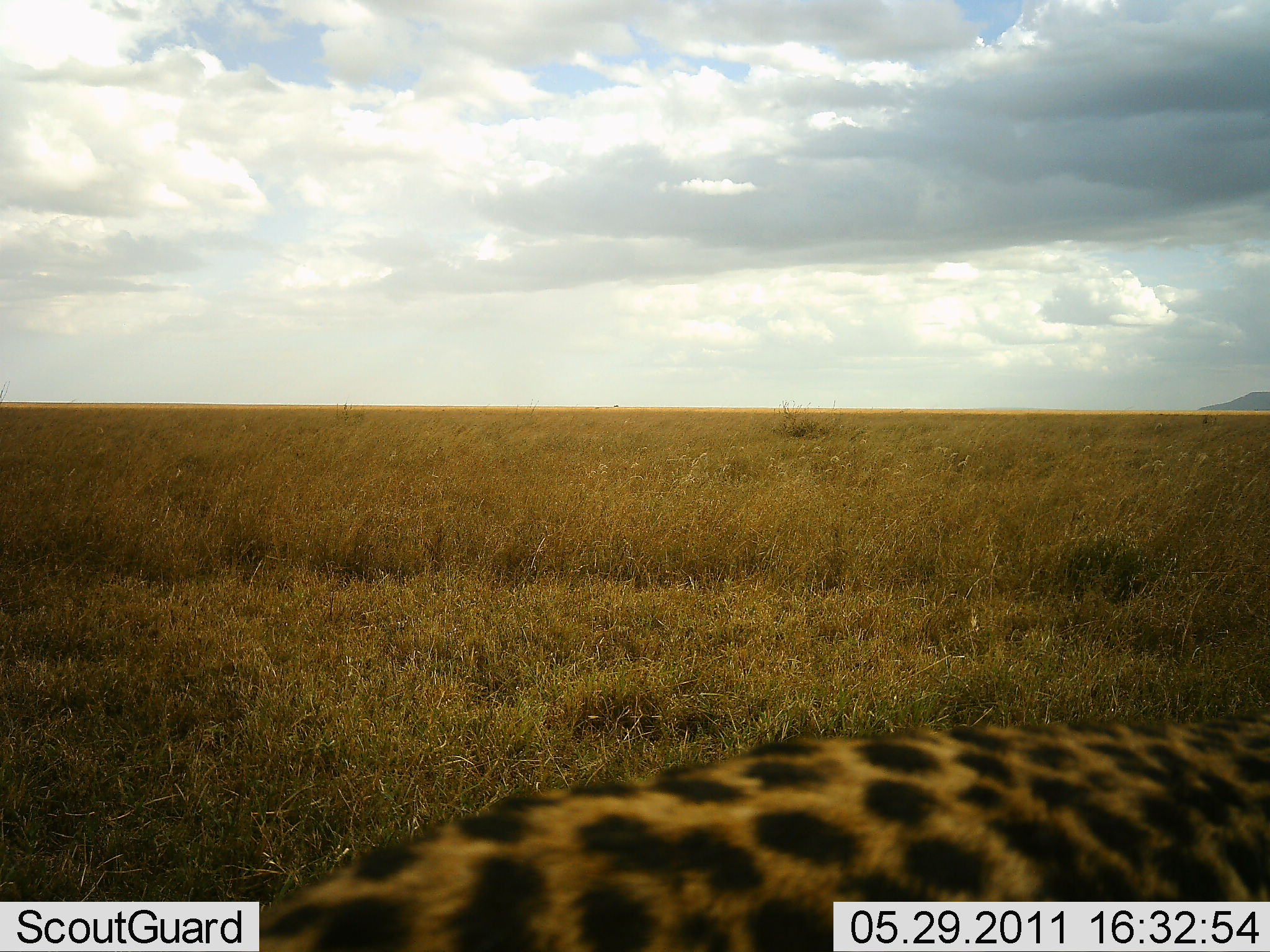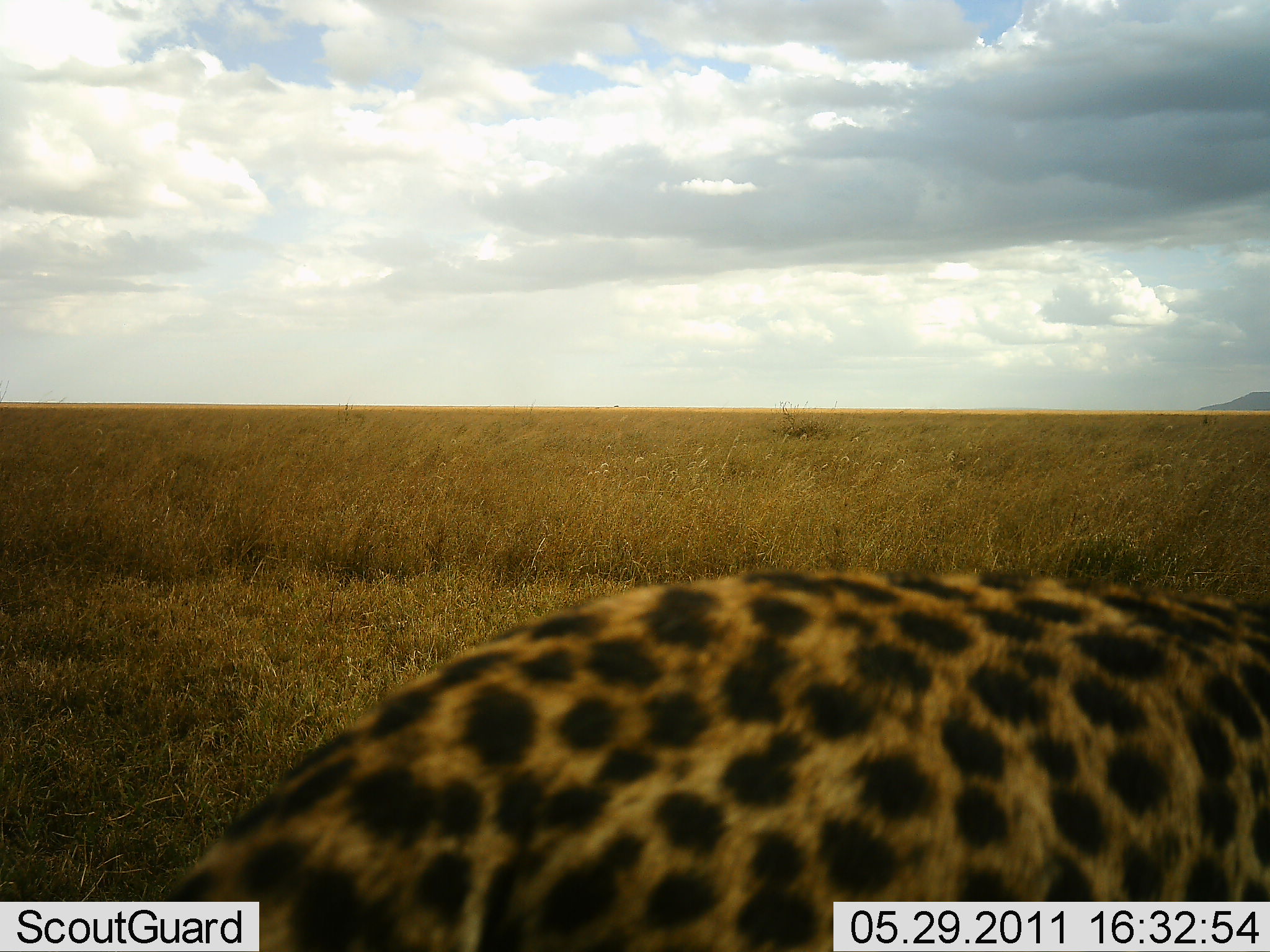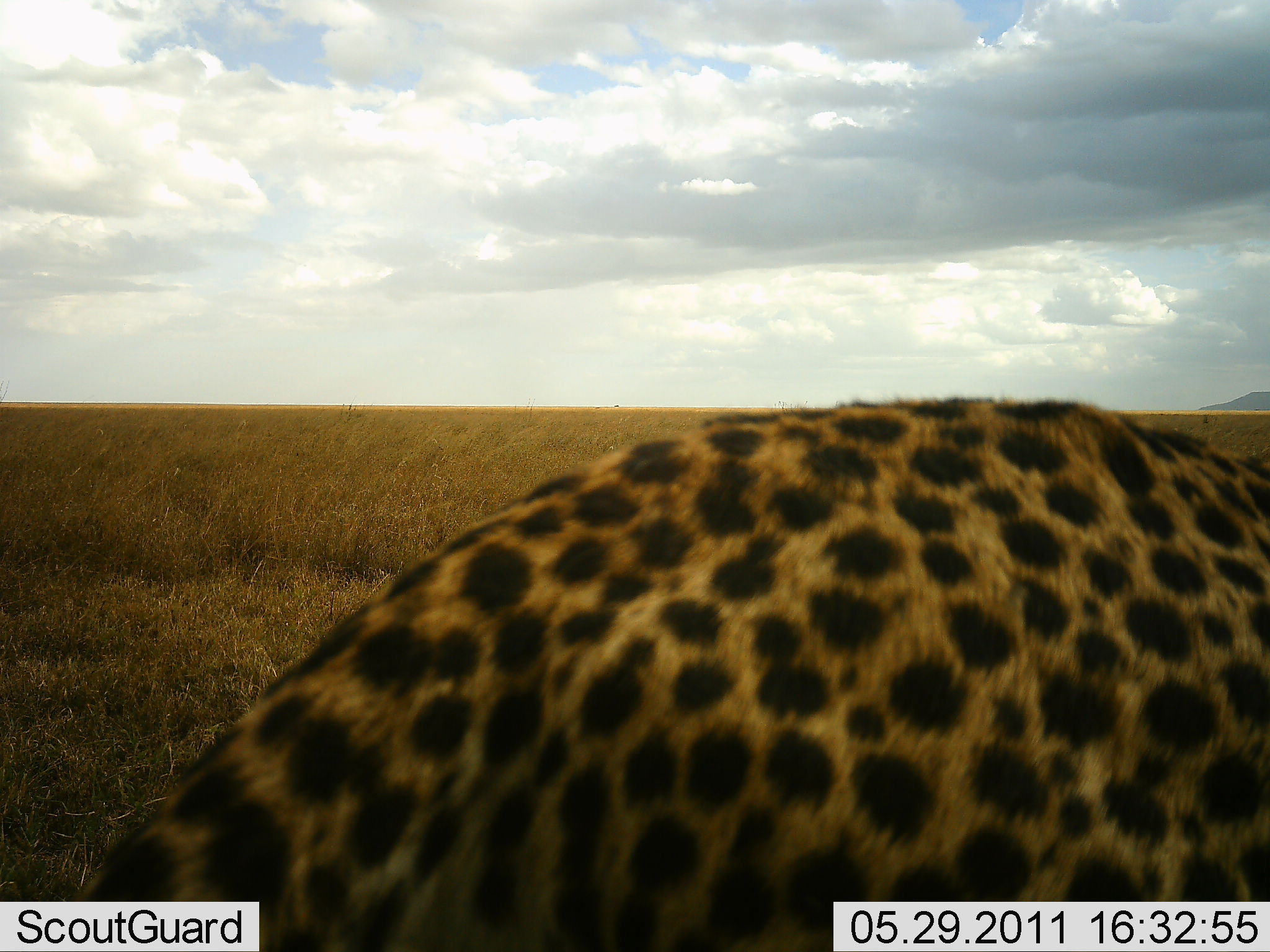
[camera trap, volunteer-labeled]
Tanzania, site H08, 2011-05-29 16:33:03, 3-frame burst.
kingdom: Animalia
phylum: Chordata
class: Mammalia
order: Carnivora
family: Felidae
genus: Acinonyx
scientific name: Acinonyx jubatus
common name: cheetah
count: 1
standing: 50%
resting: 10%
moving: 40%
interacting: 0%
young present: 0%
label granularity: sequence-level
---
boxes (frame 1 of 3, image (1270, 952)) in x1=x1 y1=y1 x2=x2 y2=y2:
animal: x1=240 y1=712 x2=1269 y2=951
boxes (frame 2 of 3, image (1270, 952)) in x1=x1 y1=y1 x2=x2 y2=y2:
animal: x1=133 y1=564 x2=1269 y2=950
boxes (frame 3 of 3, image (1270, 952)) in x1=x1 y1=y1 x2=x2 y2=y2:
animal: x1=71 y1=396 x2=1269 y2=951